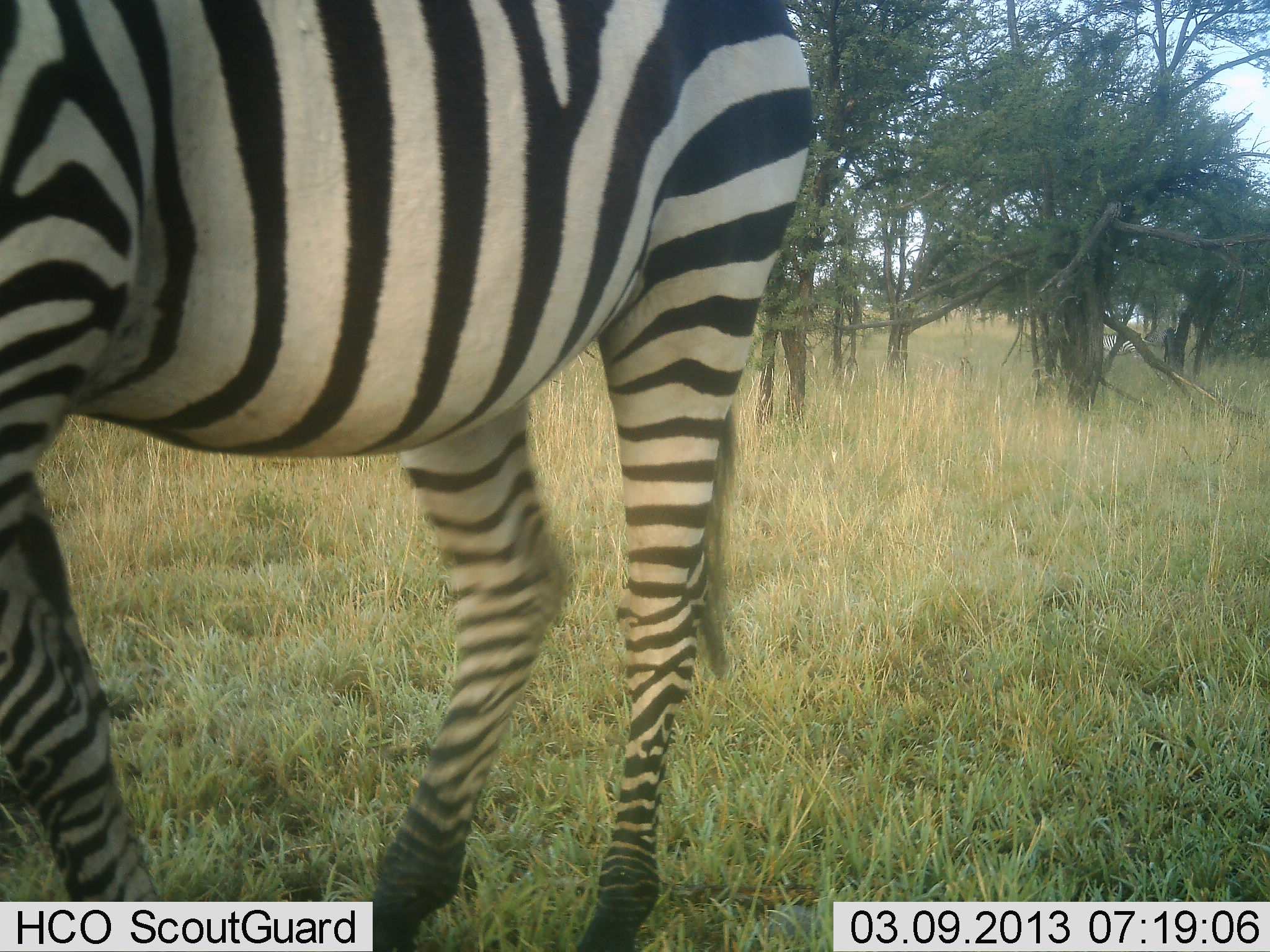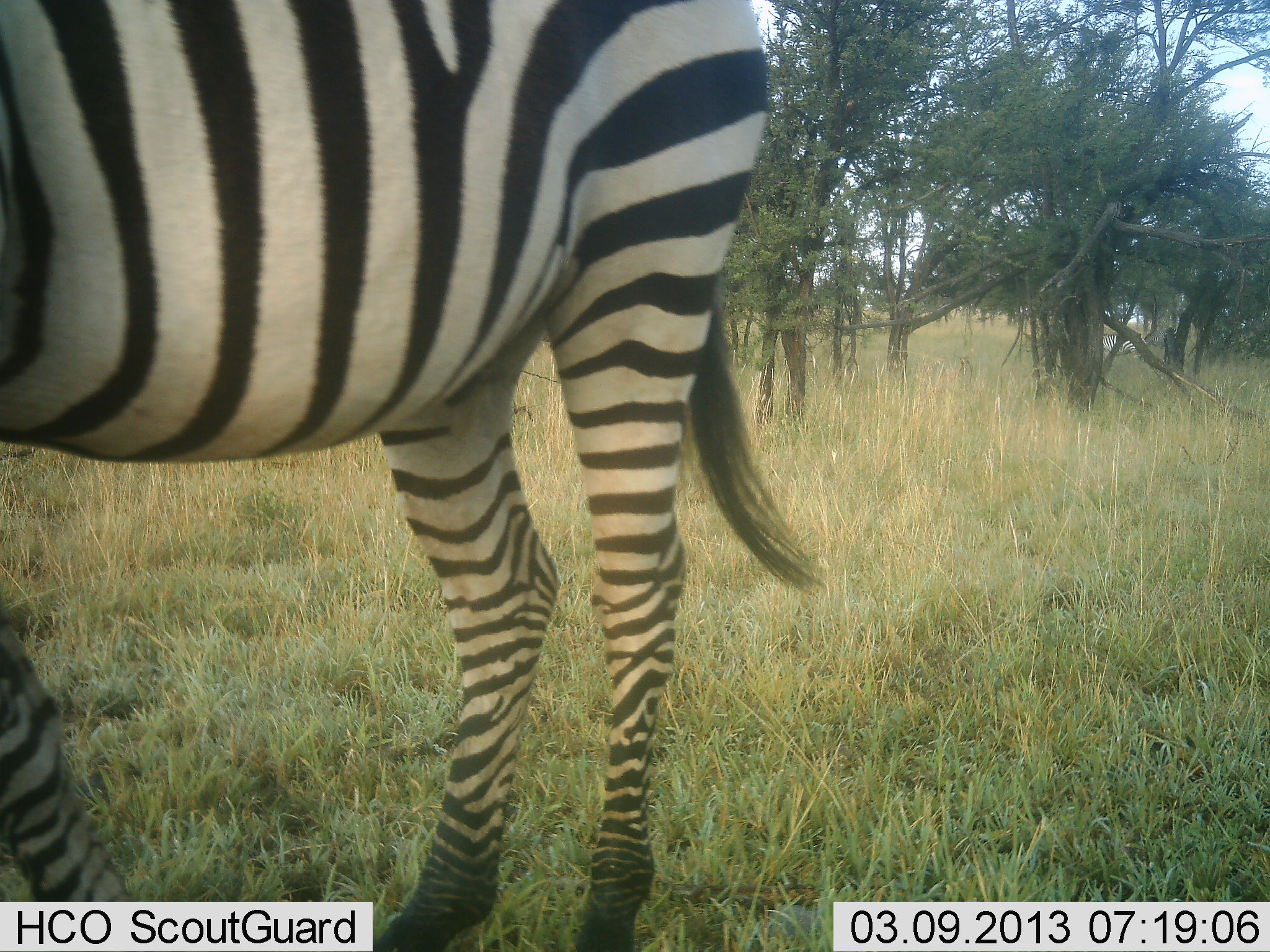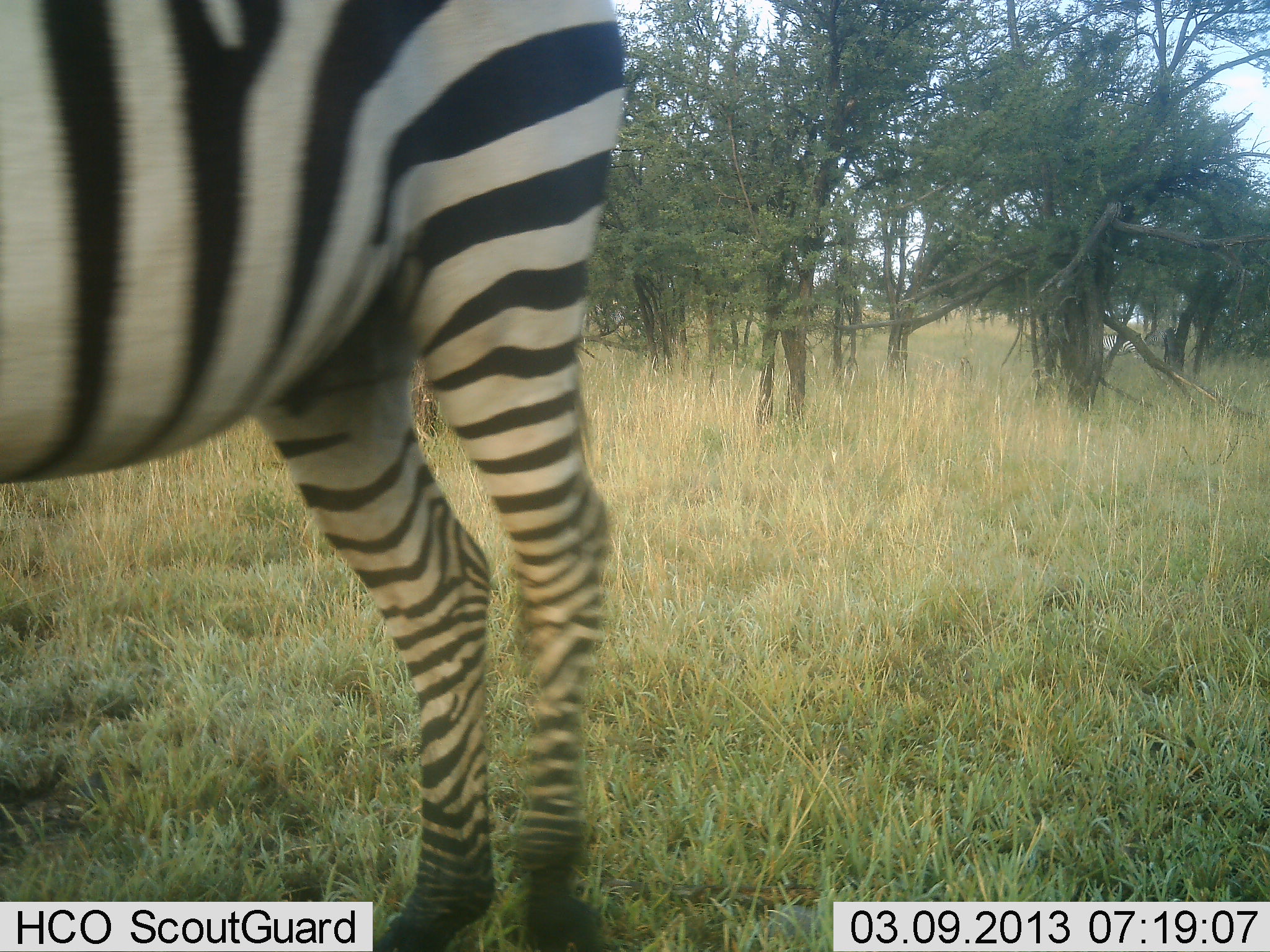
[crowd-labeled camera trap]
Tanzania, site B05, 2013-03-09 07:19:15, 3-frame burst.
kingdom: Animalia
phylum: Chordata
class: Mammalia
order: Perissodactyla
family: Equidae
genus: Equus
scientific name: Equus quagga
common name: plains zebra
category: zebra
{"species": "zebra (plains zebra) (Equus quagga)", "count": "1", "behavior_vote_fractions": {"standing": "49%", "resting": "0%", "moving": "56%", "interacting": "0%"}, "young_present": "0%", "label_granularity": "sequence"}